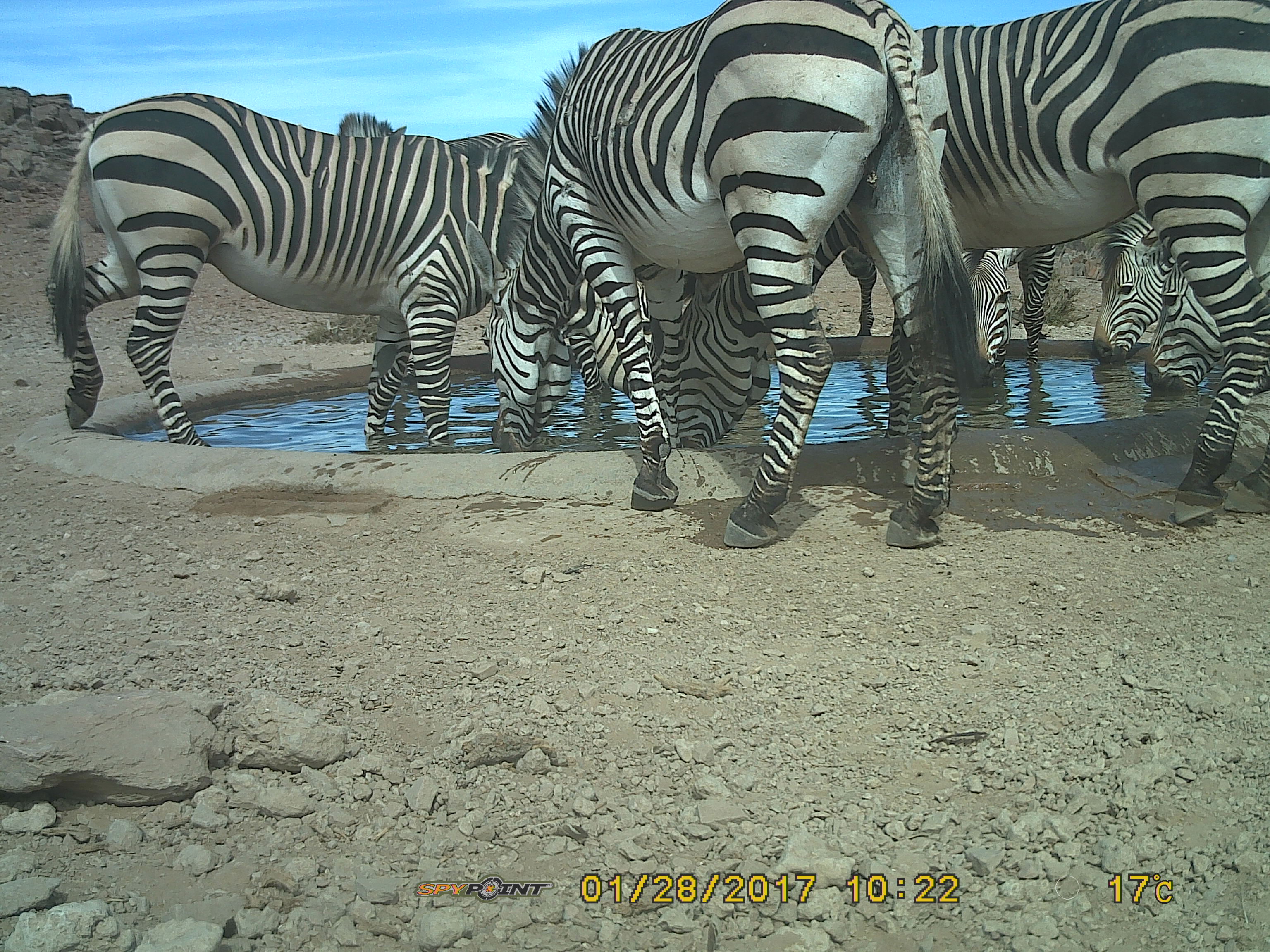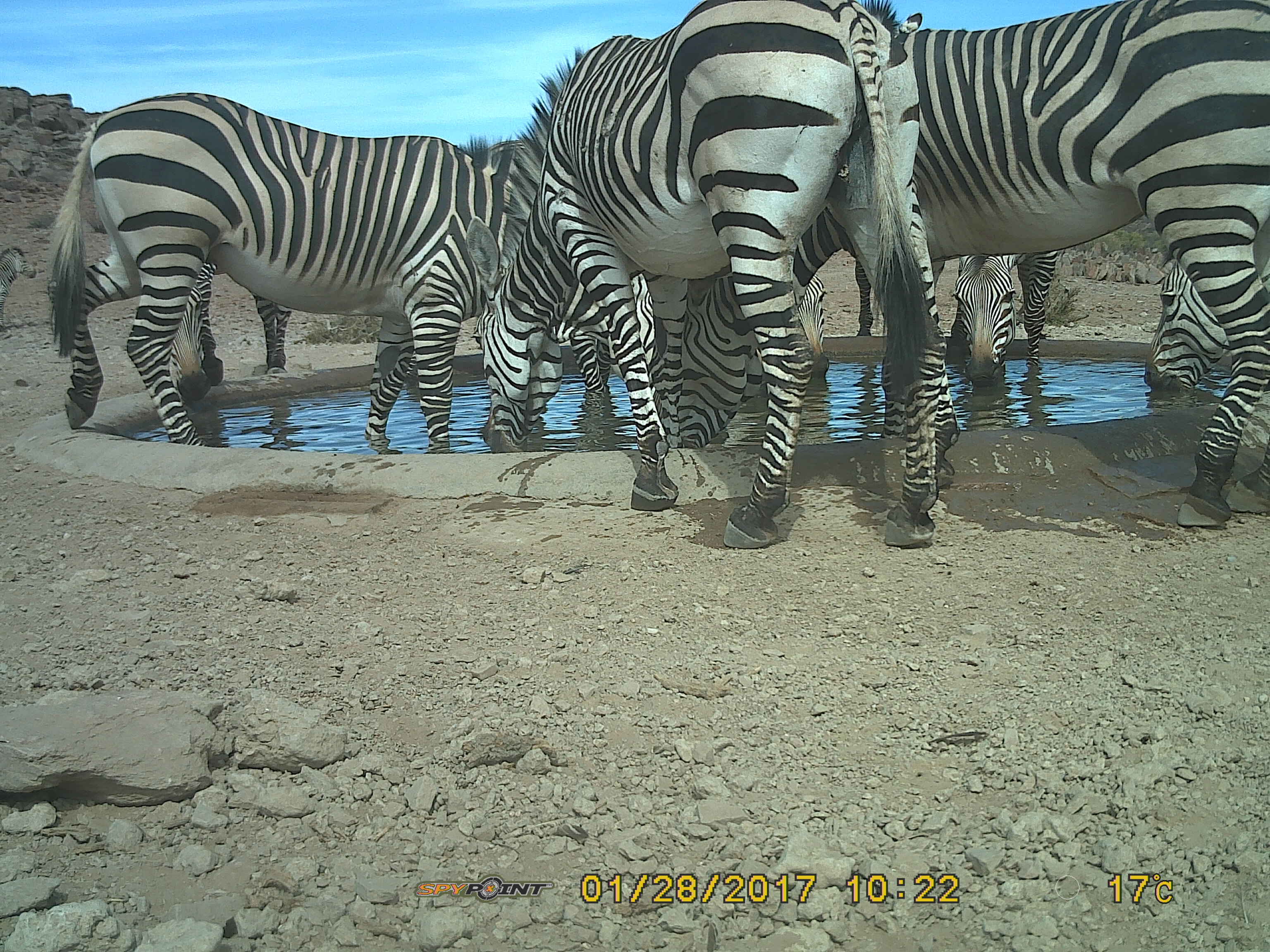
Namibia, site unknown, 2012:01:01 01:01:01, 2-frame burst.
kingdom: Animalia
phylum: Chordata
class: Mammalia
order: Perissodactyla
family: Equidae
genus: Equus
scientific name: Equus zebra hartmannae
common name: hartmann's mountain zebra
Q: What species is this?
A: Equus zebra hartmannae (hartmann's mountain zebra).